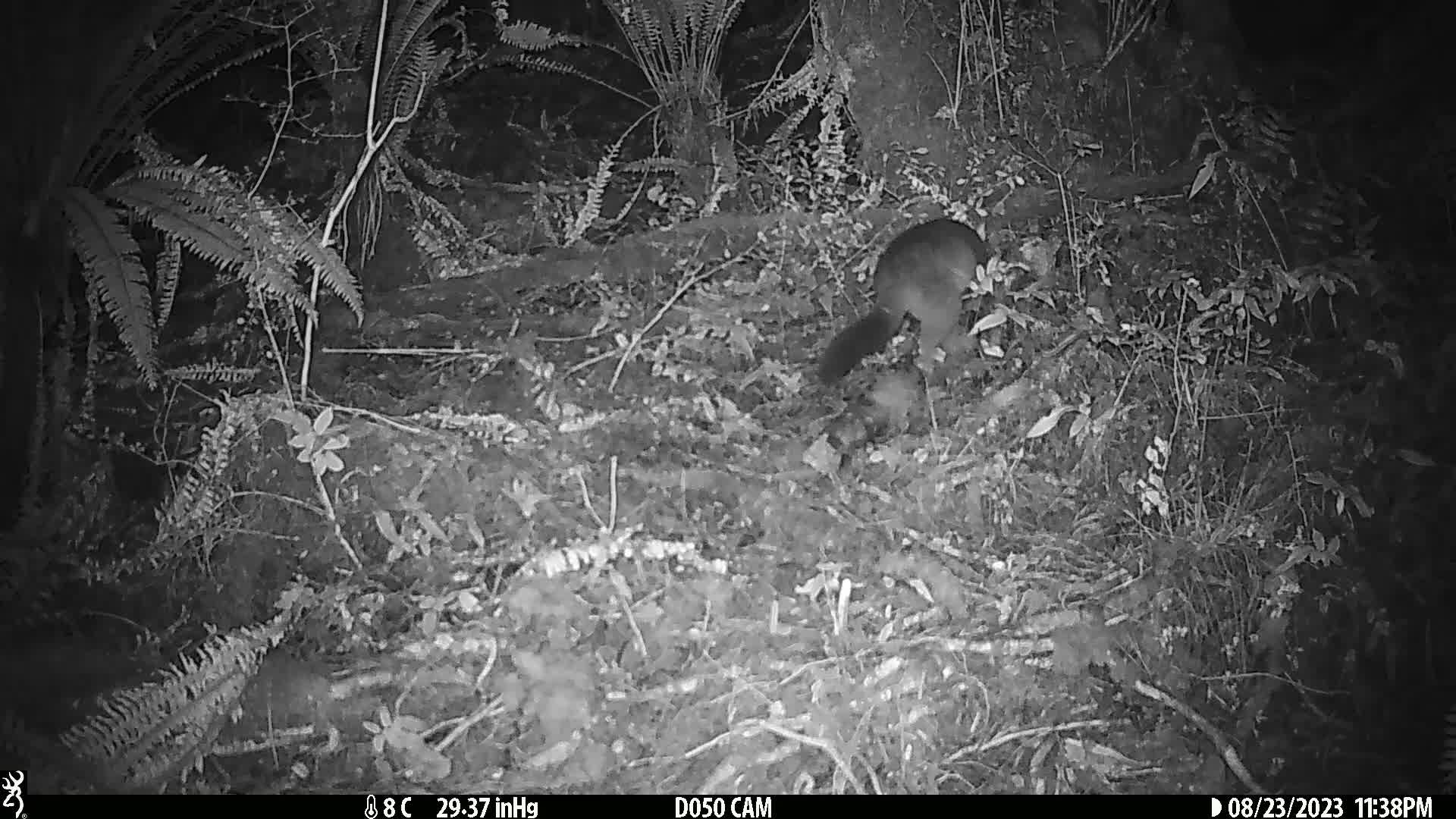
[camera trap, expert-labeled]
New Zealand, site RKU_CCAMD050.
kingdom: Animalia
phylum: Chordata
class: Mammalia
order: Diprotodontia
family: Phalangeridae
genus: Trichosurus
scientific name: Trichosurus vulpecula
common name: common brushtail possum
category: possum